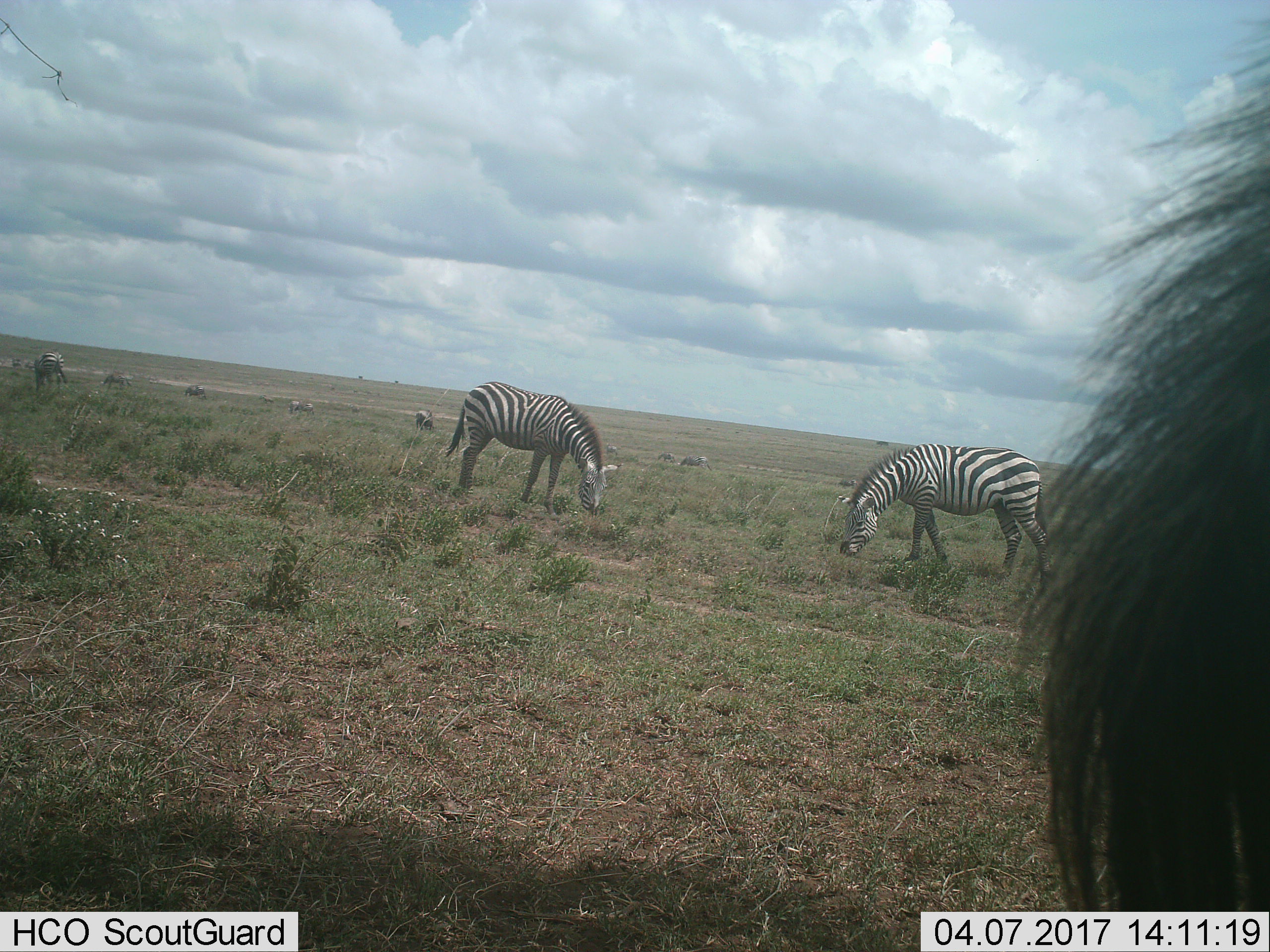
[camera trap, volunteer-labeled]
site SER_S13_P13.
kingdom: Animalia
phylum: Chordata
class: Mammalia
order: Perissodactyla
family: Equidae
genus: Equus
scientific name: Equus quagga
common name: plains zebra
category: zebraplains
Zebraplains (plains zebra) (Equus quagga), count 11-50. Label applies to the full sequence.